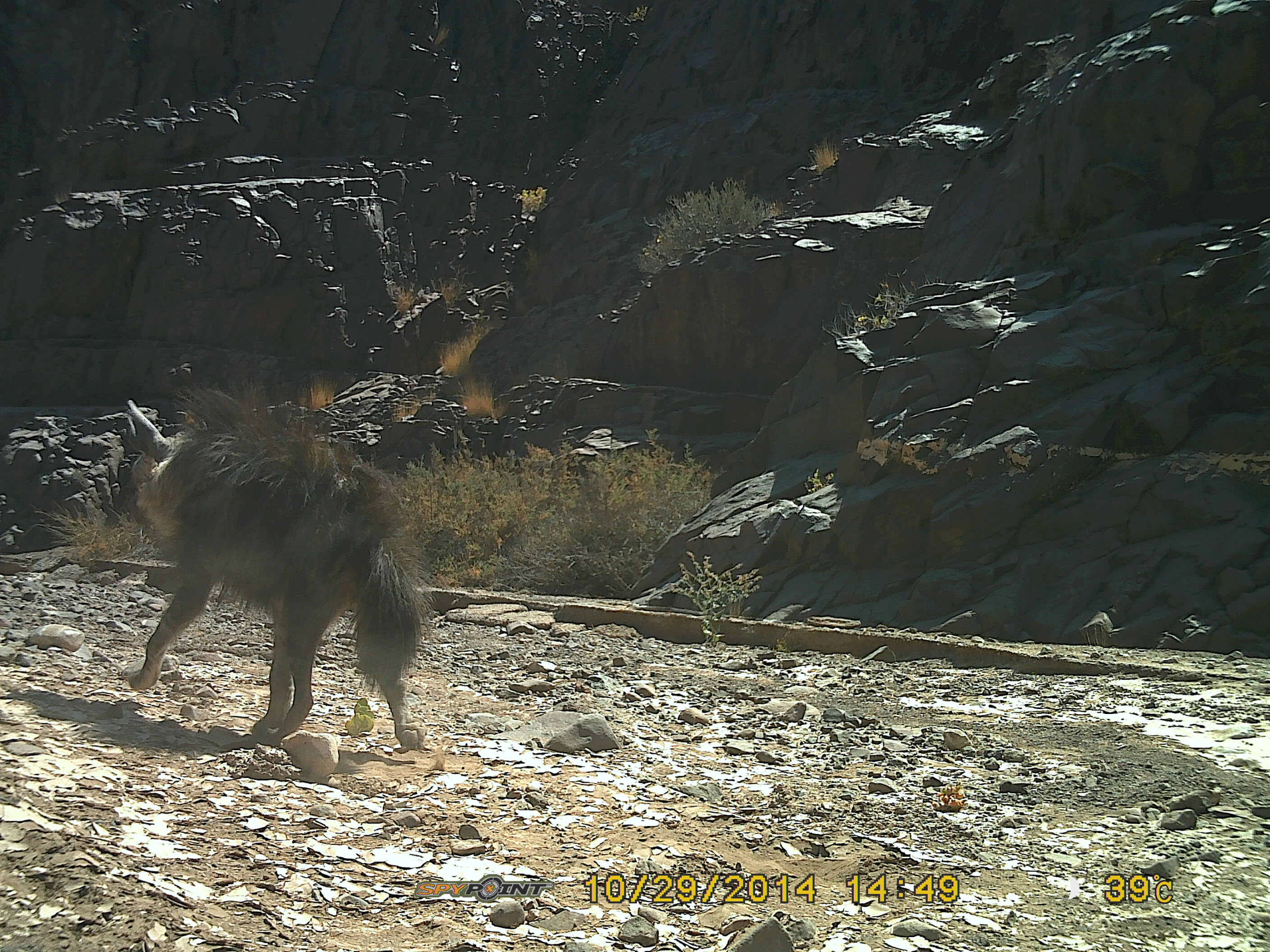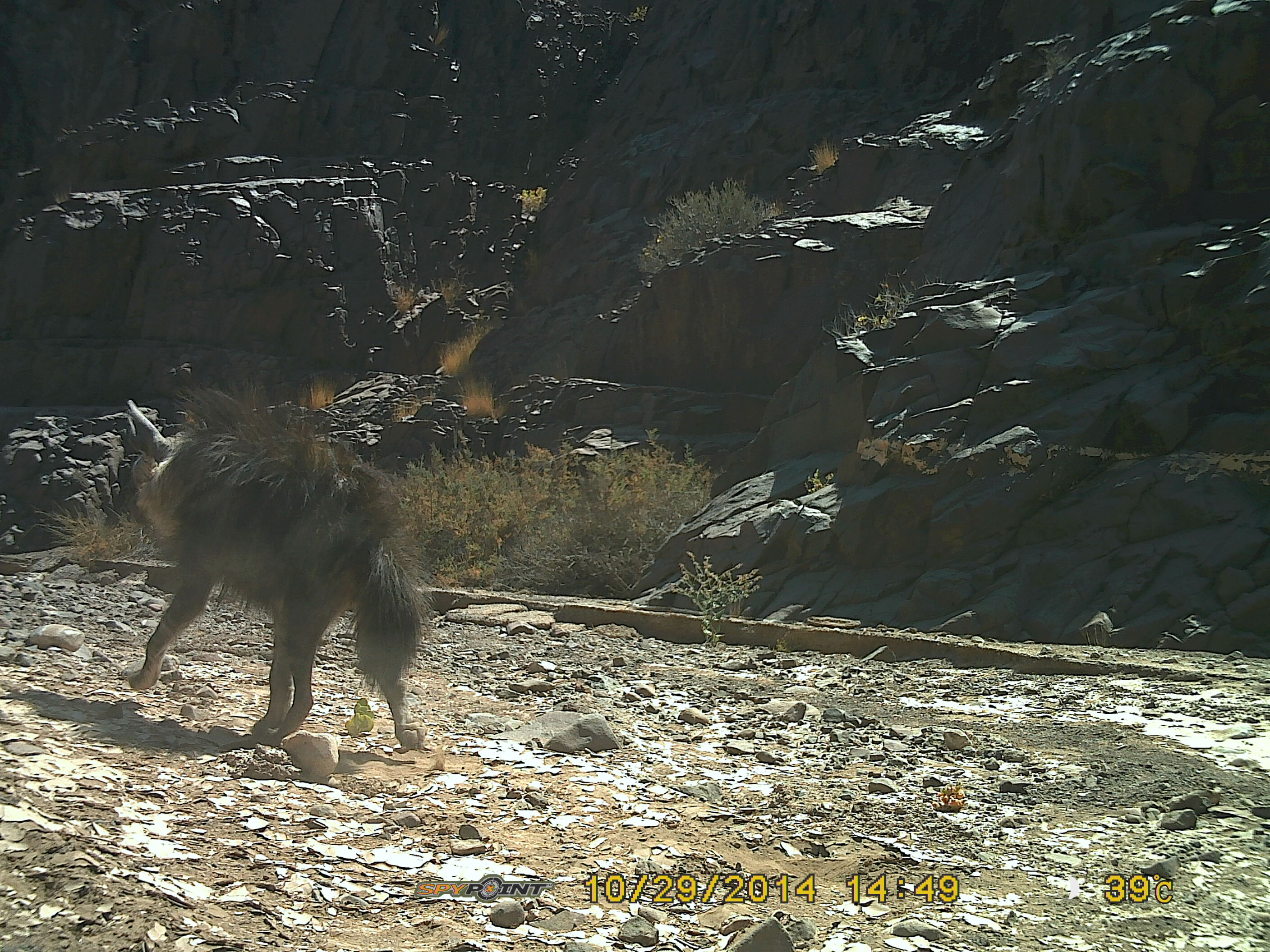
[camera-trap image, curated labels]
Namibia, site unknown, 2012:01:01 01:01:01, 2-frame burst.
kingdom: Animalia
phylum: Chordata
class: Mammalia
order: Carnivora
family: Hyaenidae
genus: Parahyaena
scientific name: Parahyaena brunnea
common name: brown hyena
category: hyaena brunnea